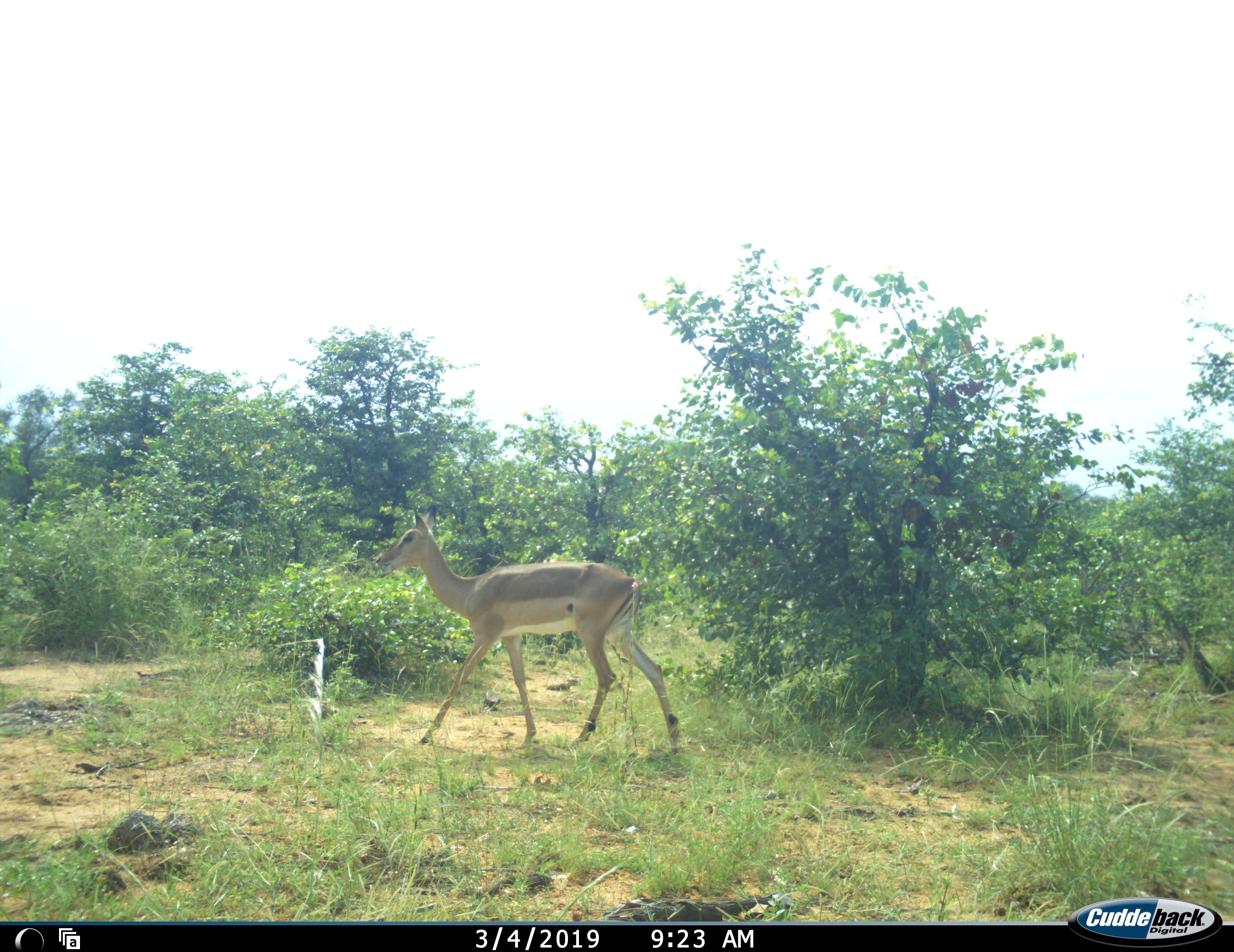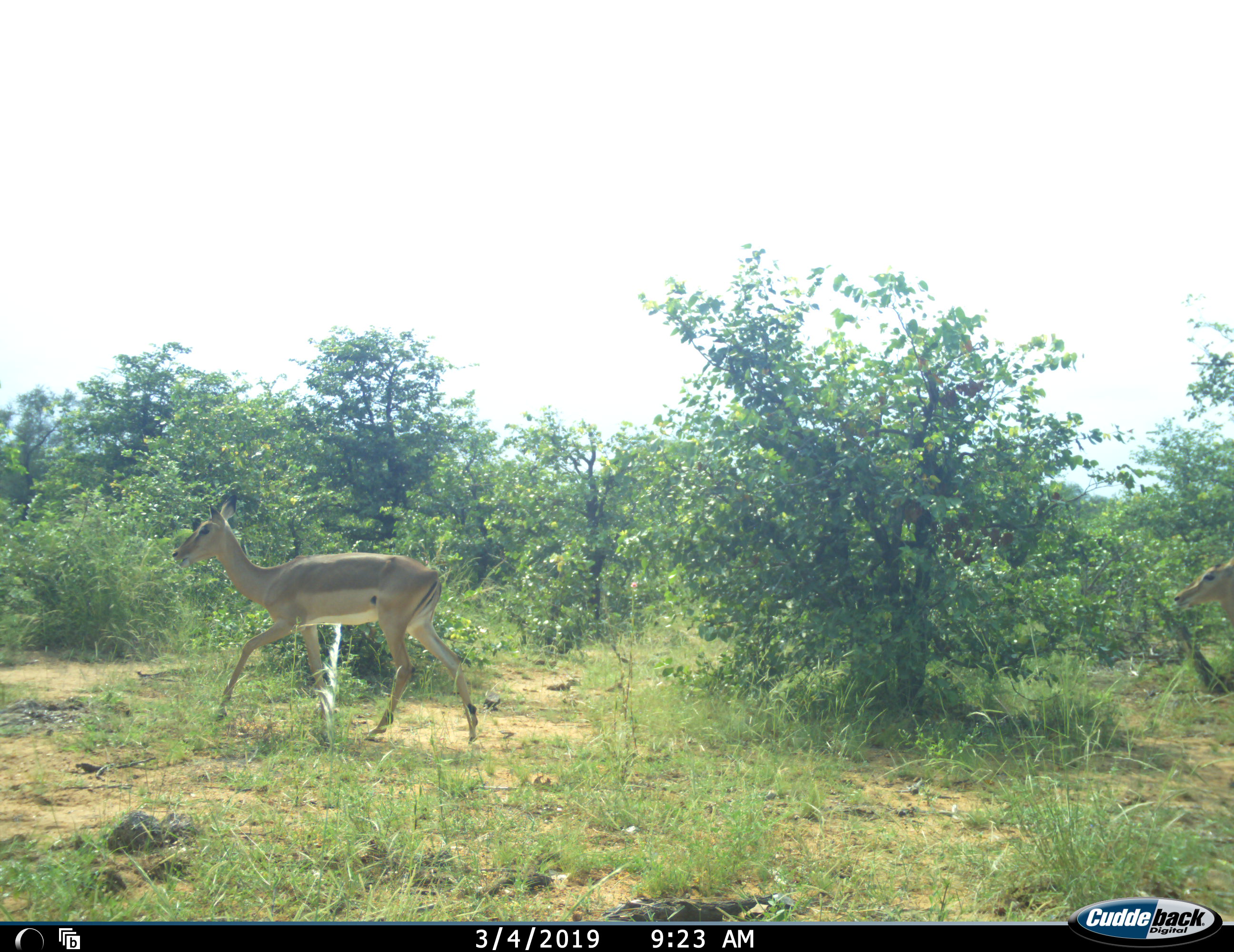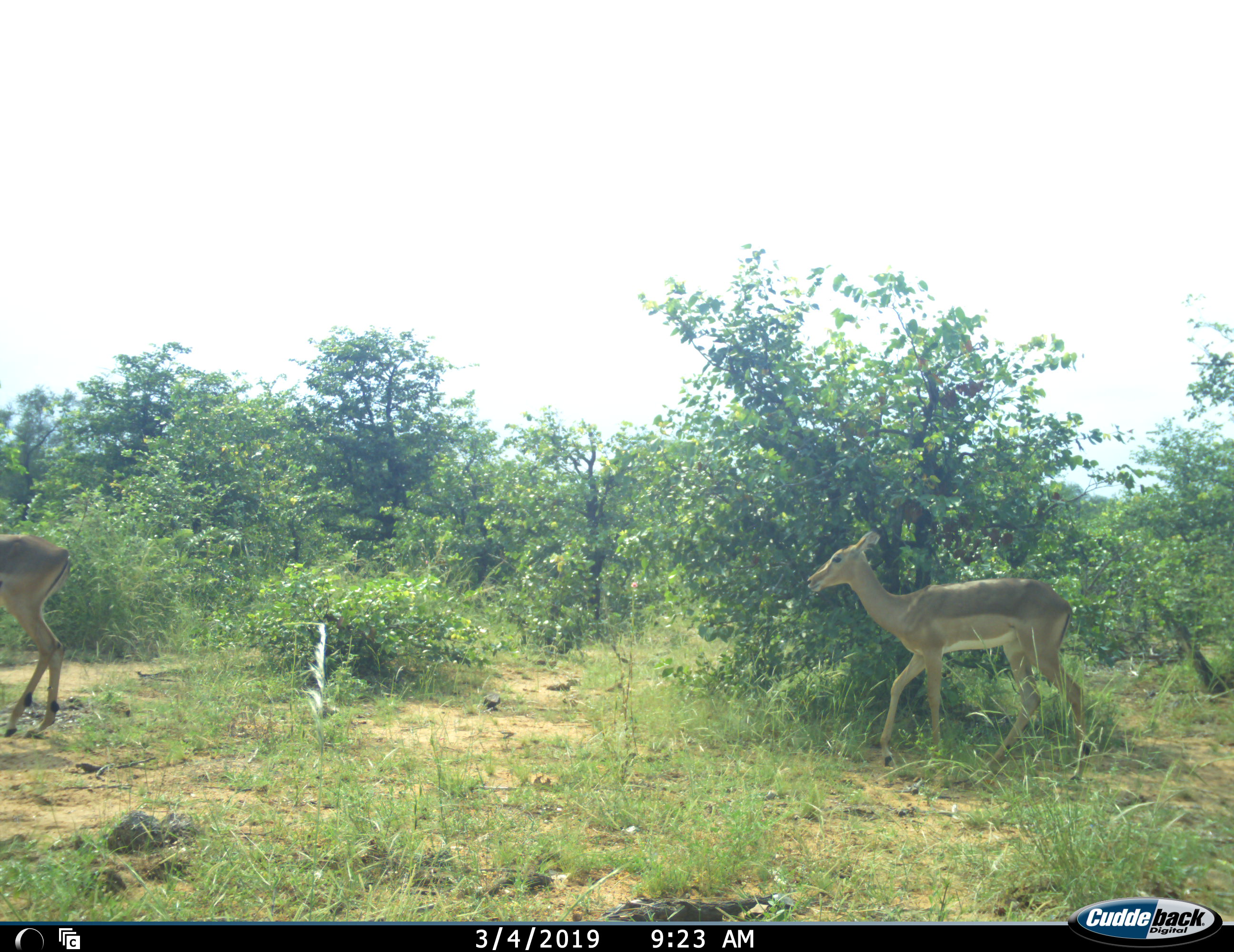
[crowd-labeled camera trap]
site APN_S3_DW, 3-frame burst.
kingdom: Animalia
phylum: Chordata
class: Mammalia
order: Artiodactyla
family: Bovidae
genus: Aepyceros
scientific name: Aepyceros melampus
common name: impala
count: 2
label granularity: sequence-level